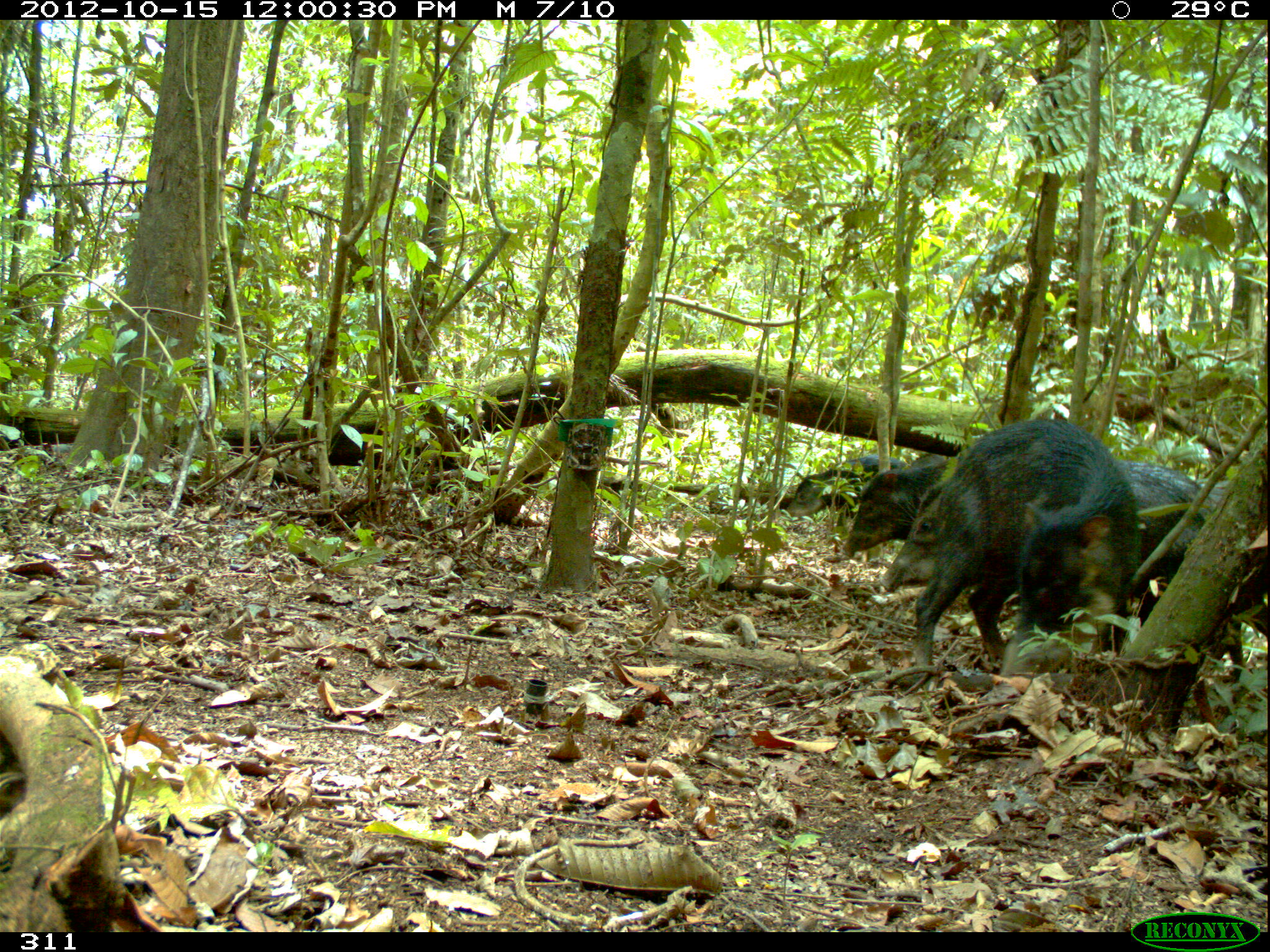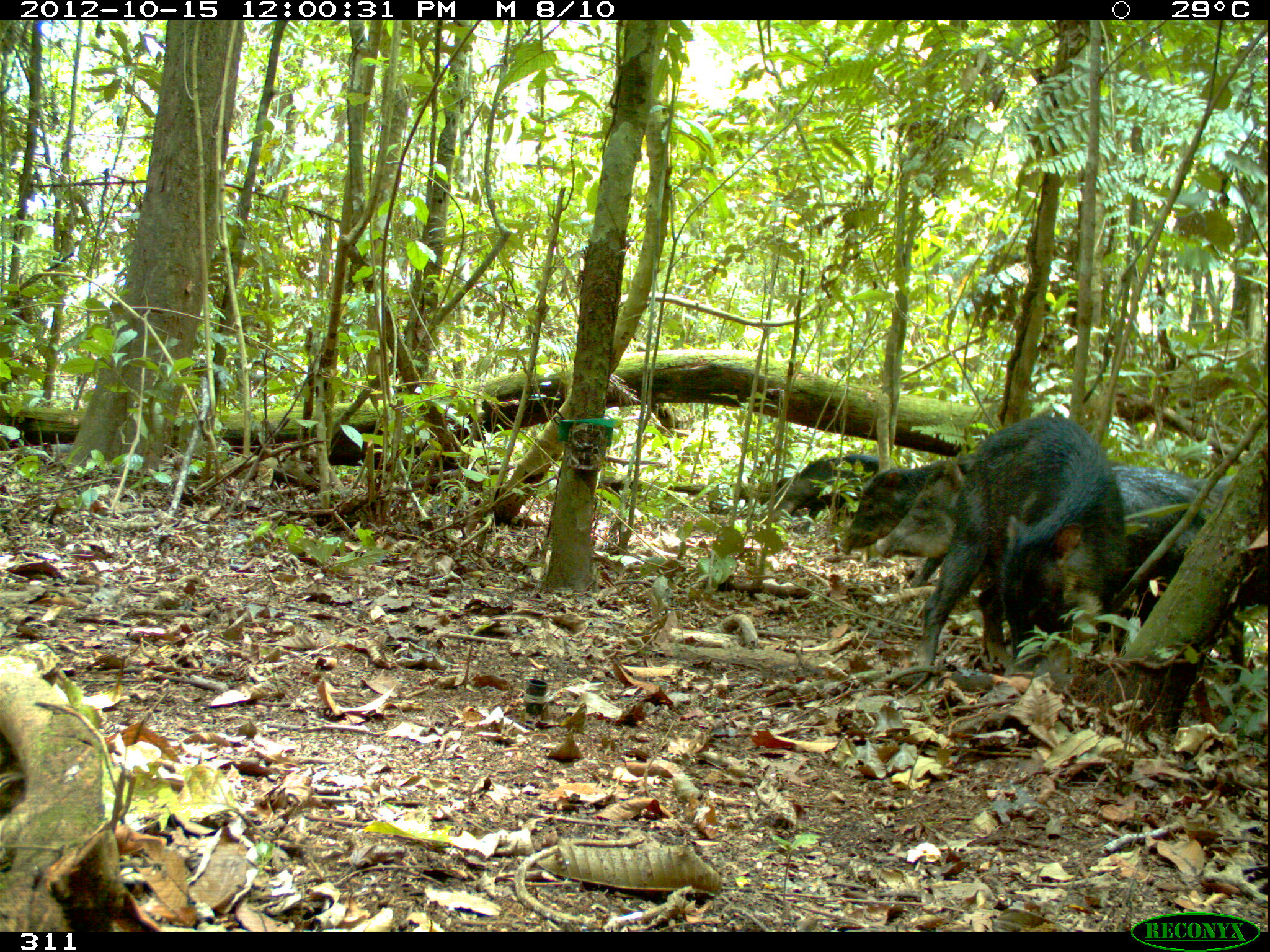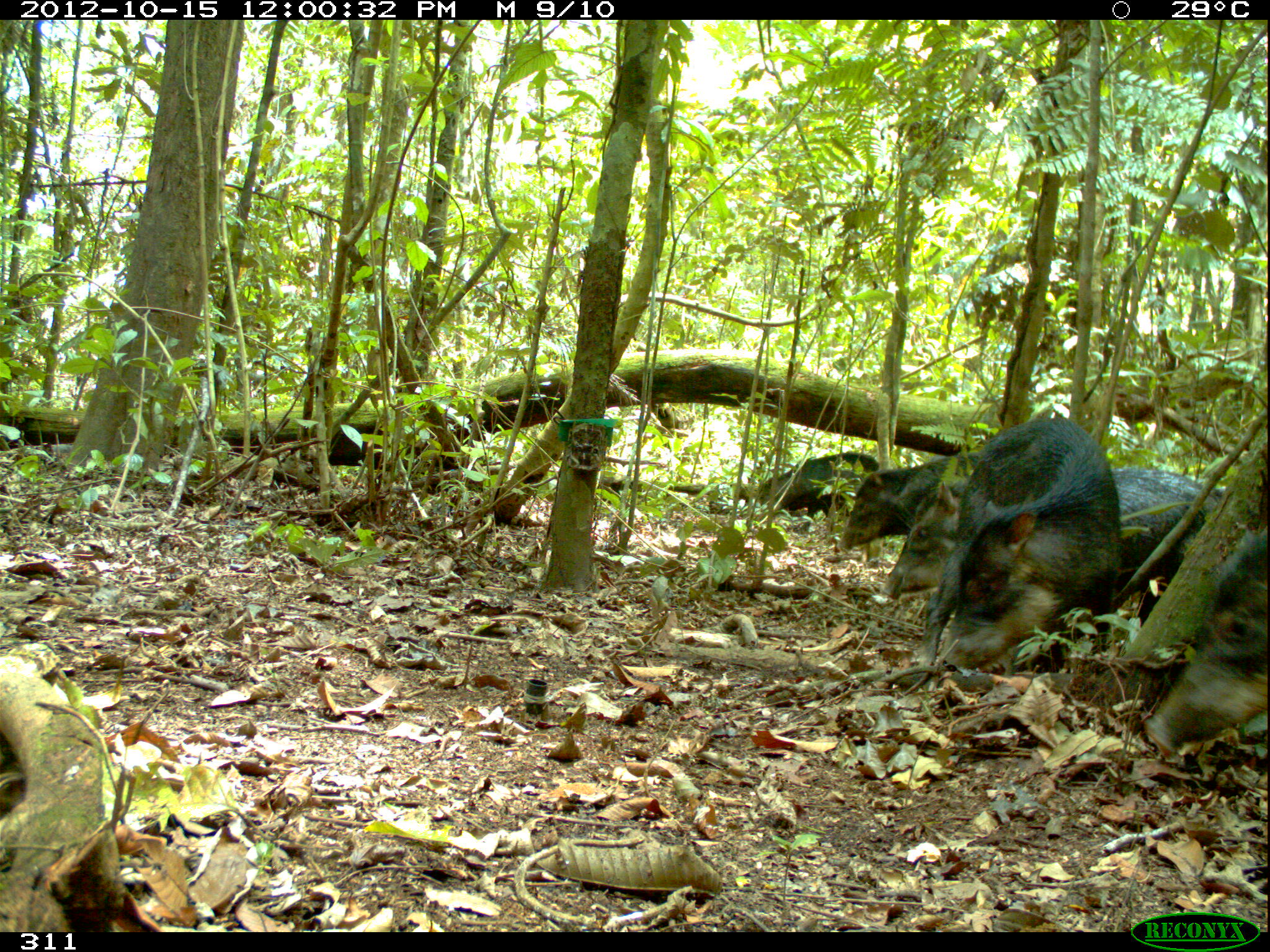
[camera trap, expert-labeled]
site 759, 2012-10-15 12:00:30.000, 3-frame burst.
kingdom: Animalia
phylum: Chordata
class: Mammalia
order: Artiodactyla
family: Tayassuidae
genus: Tayassu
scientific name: Tayassu pecari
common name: white-lipped peccary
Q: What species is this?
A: Tayassu pecari (white-lipped peccary).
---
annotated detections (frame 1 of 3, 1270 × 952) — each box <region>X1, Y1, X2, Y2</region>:
tayassu pecari: <region>880, 460, 1270, 681</region>; <region>914, 417, 1140, 692</region>; <region>841, 459, 947, 558</region>; <region>786, 453, 907, 517</region>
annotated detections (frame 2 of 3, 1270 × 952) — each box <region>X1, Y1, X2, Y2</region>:
tayassu pecari: <region>875, 457, 1228, 662</region>; <region>919, 413, 1128, 666</region>; <region>1193, 477, 1268, 674</region>; <region>839, 459, 946, 587</region>; <region>765, 454, 879, 534</region>